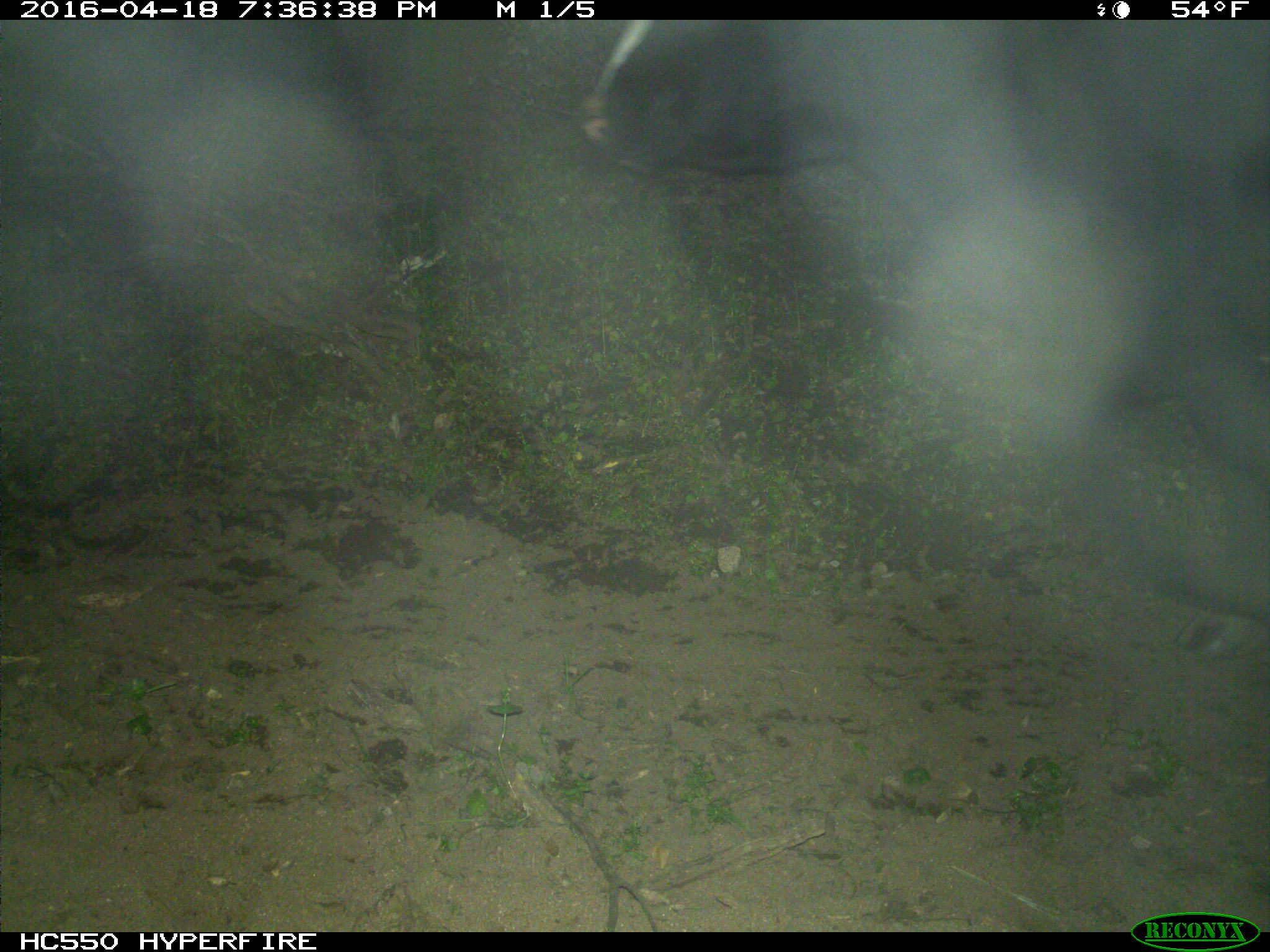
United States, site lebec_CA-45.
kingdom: Animalia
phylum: Chordata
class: Mammalia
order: Artiodactyla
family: Bovidae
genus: Bos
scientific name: Bos taurus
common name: domestic cow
Bos taurus (domestic cow).